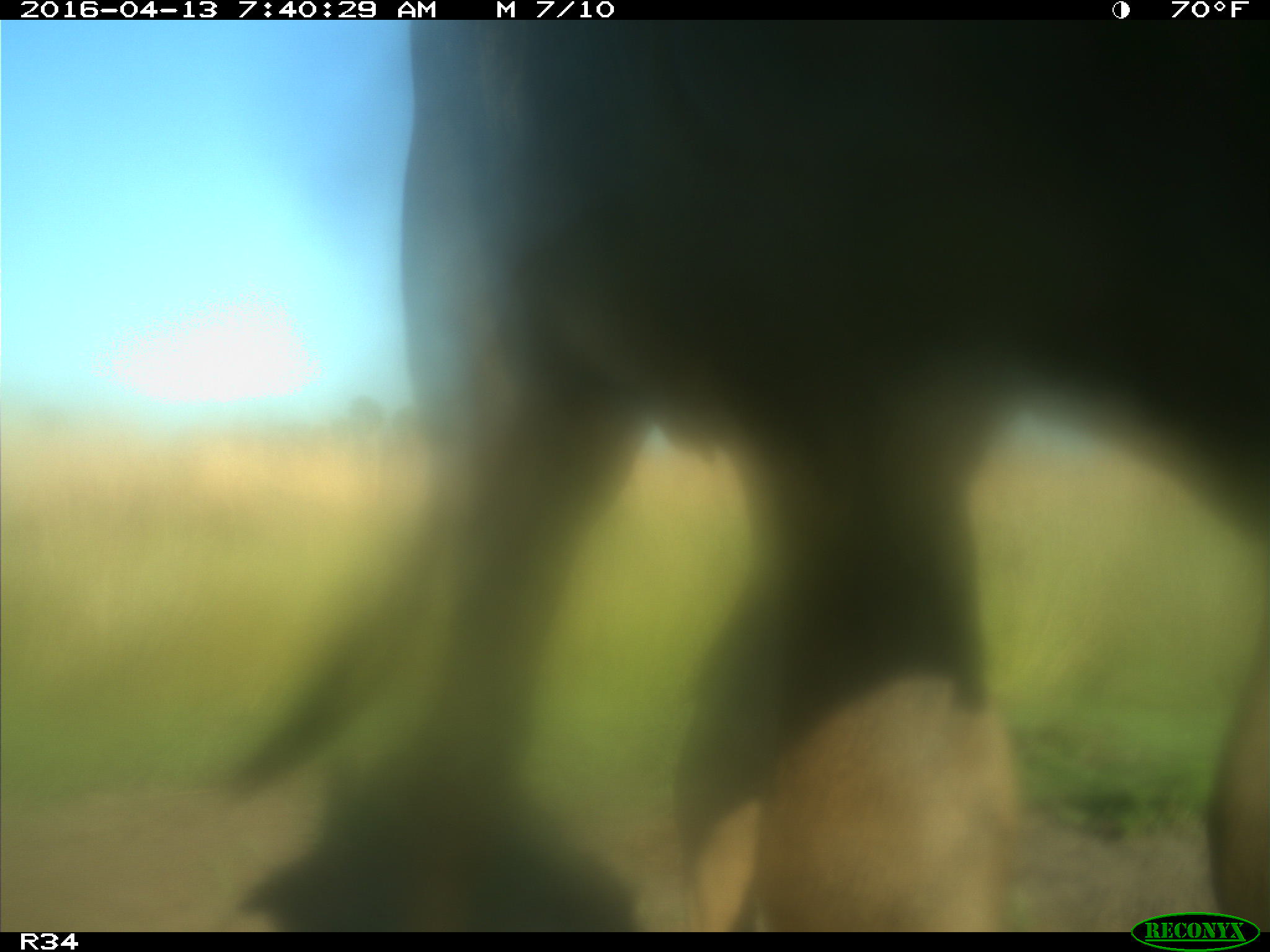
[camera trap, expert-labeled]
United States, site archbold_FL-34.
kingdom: Animalia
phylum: Chordata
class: Mammalia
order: Artiodactyla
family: Bovidae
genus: Bos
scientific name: Bos taurus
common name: domestic cow